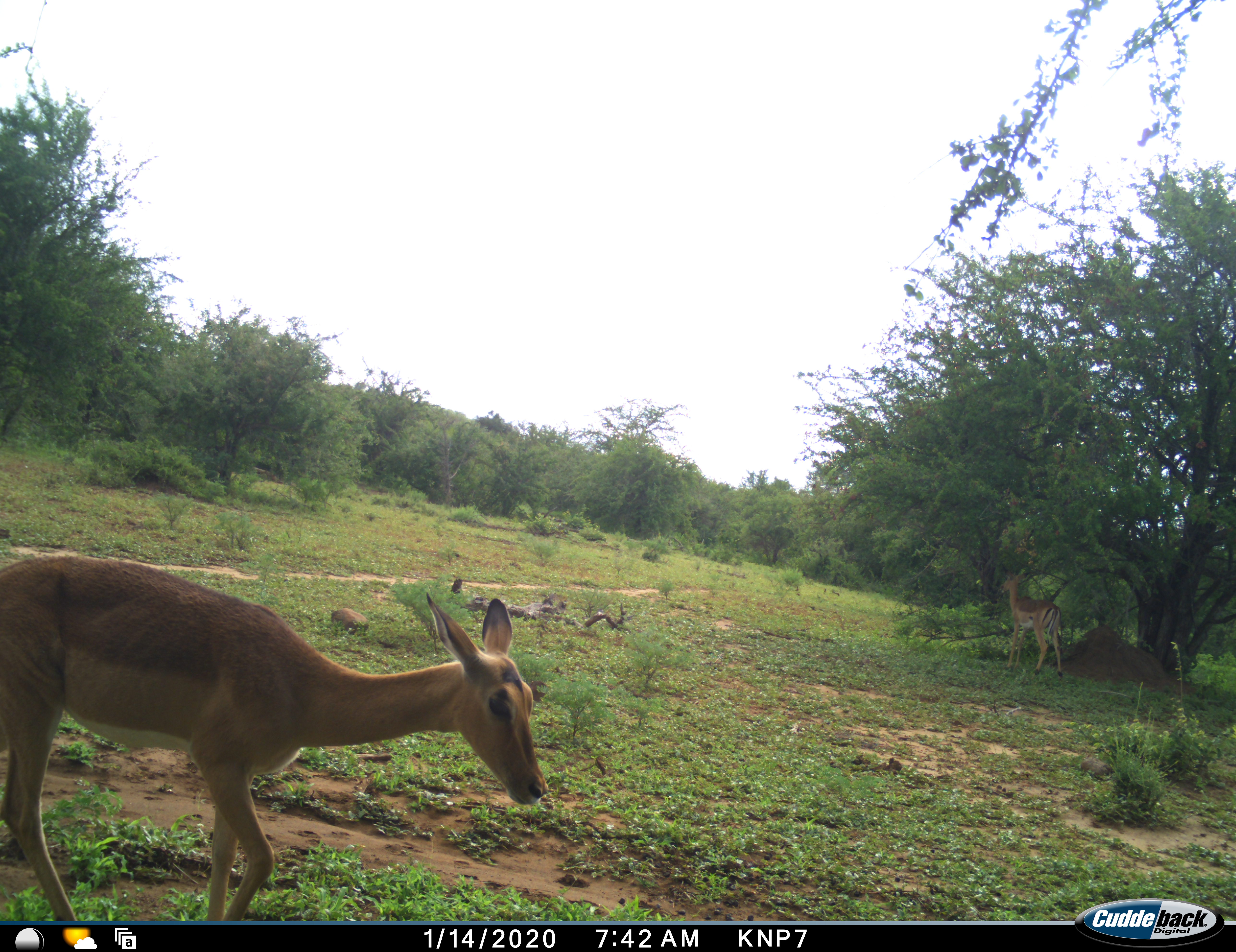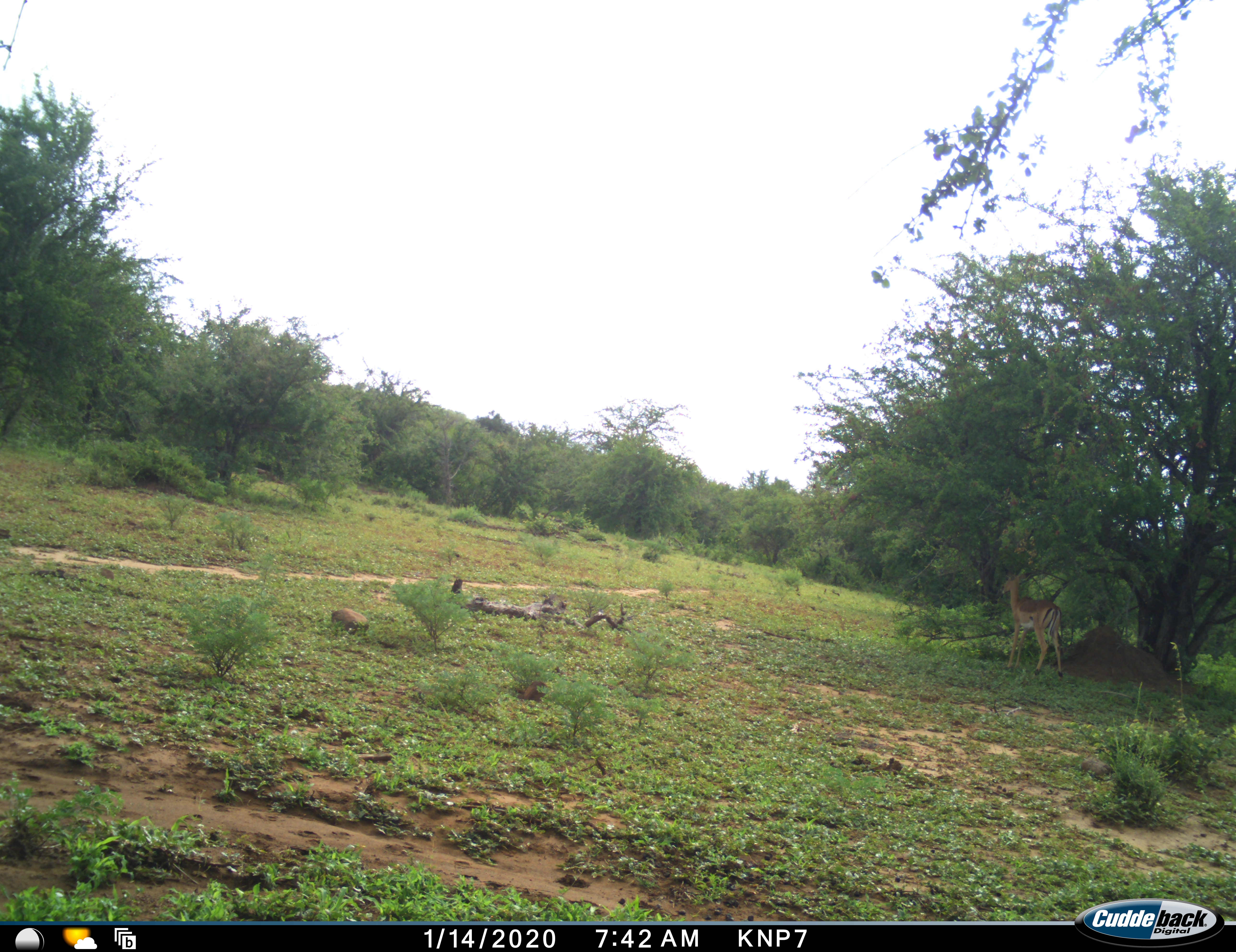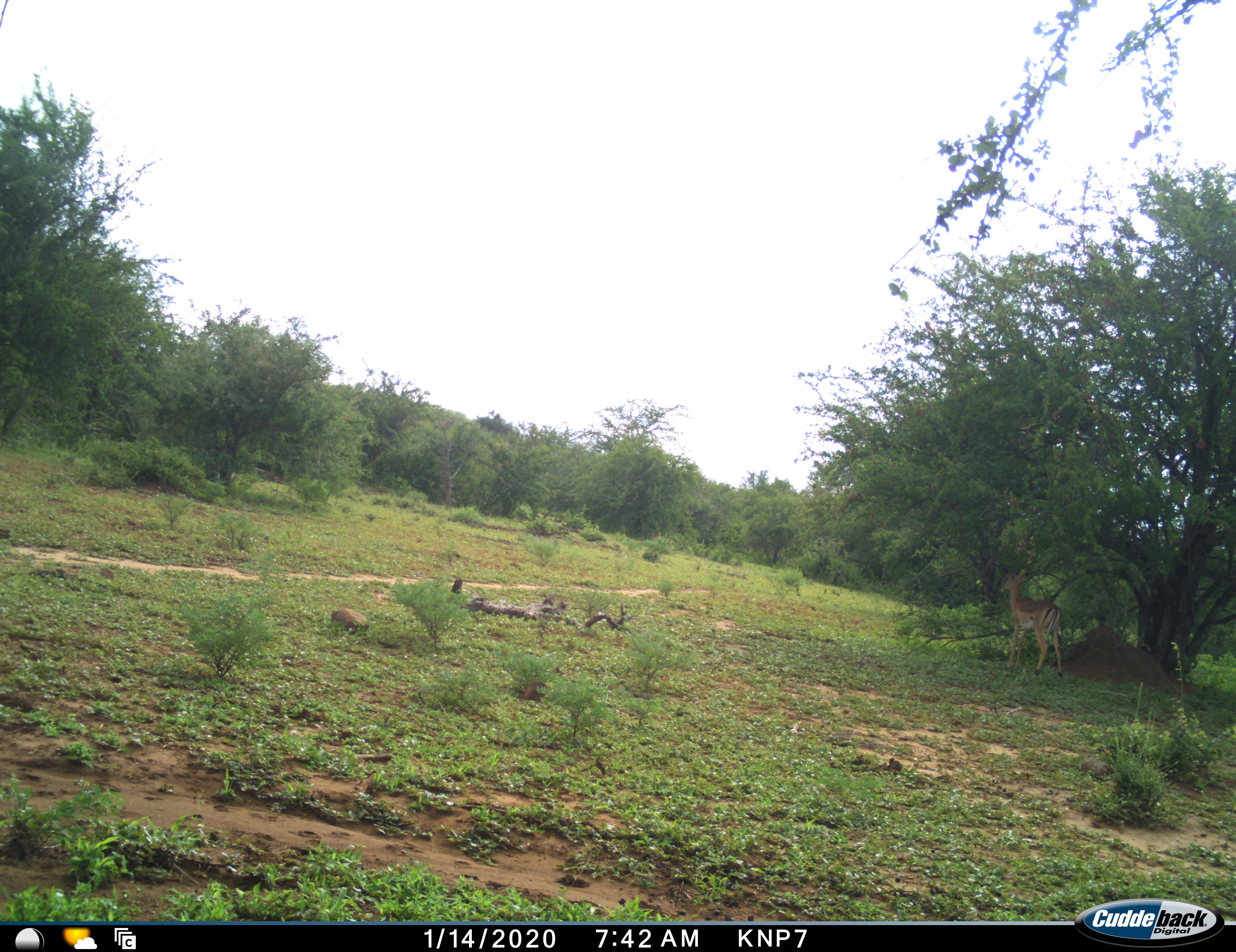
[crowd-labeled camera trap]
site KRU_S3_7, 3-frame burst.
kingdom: Animalia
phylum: Chordata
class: Mammalia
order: Artiodactyla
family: Bovidae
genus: Aepyceros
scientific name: Aepyceros melampus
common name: impala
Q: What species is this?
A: Impala (Aepyceros melampus).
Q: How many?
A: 2.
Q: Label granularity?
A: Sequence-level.